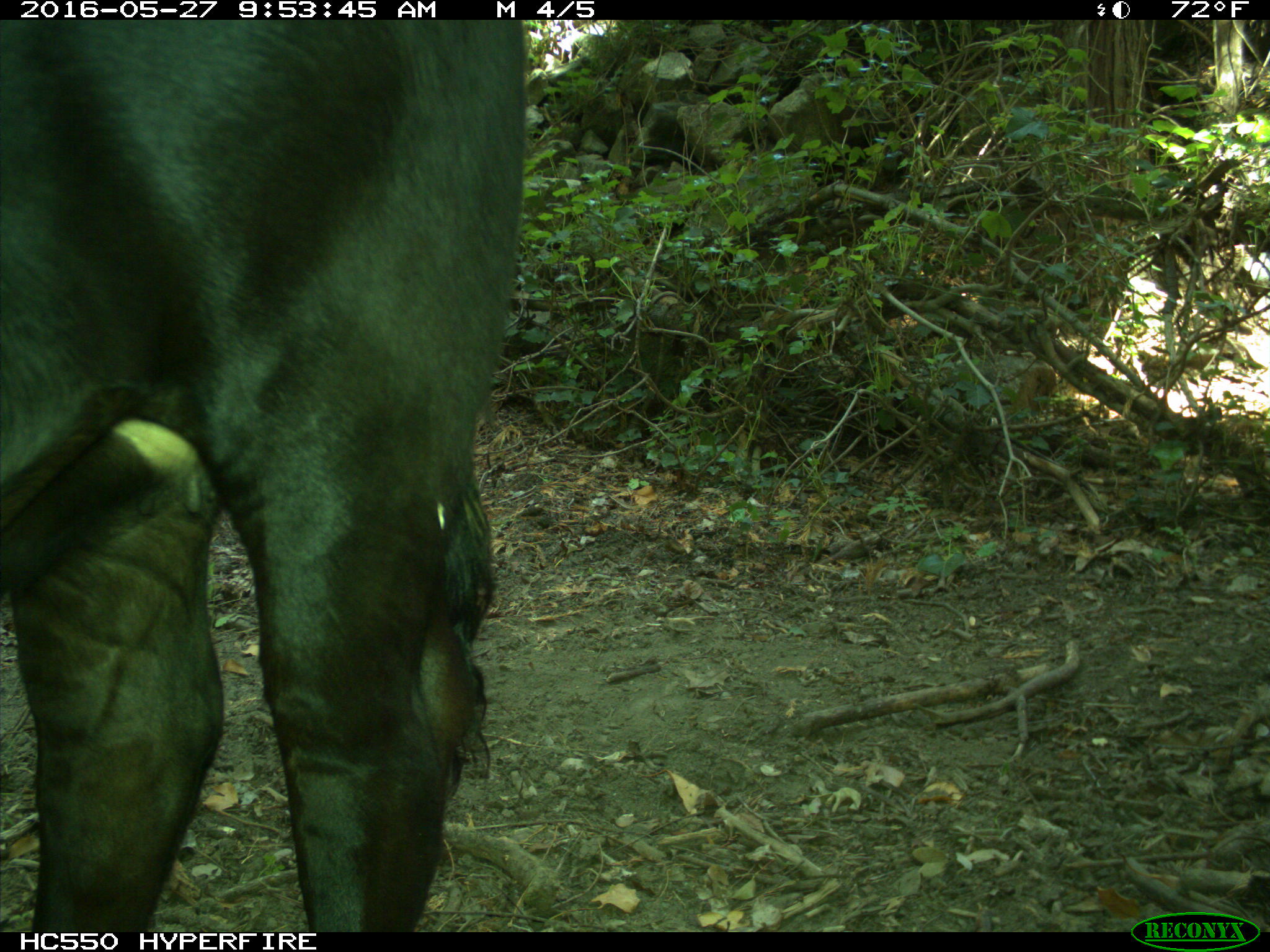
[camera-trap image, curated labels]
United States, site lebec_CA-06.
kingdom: Animalia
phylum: Chordata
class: Mammalia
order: Artiodactyla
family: Bovidae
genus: Bos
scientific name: Bos taurus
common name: domestic cow